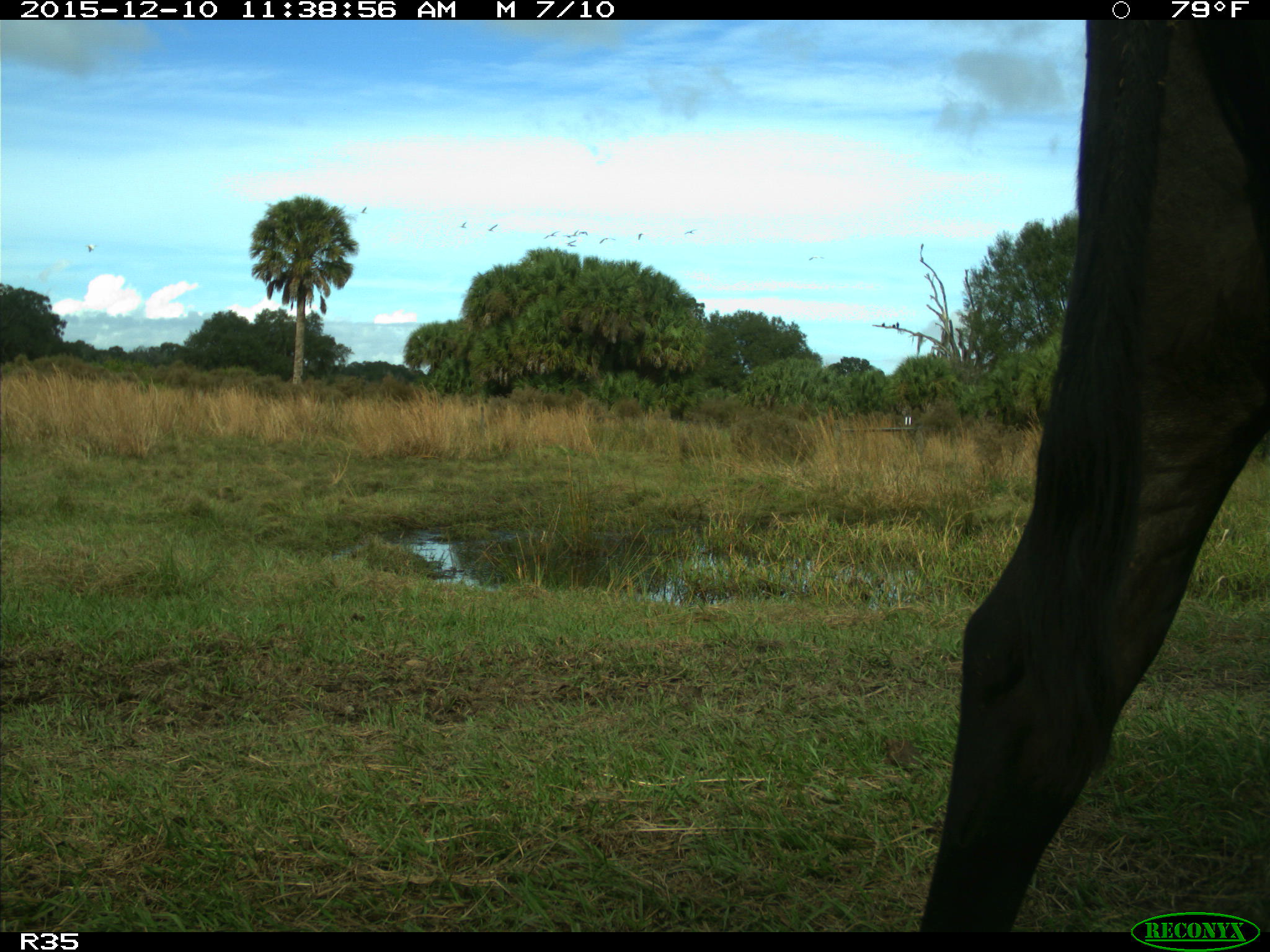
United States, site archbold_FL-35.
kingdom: Animalia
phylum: Chordata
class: Mammalia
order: Artiodactyla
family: Bovidae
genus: Bos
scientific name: Bos taurus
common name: domestic cow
Bos taurus (domestic cow).